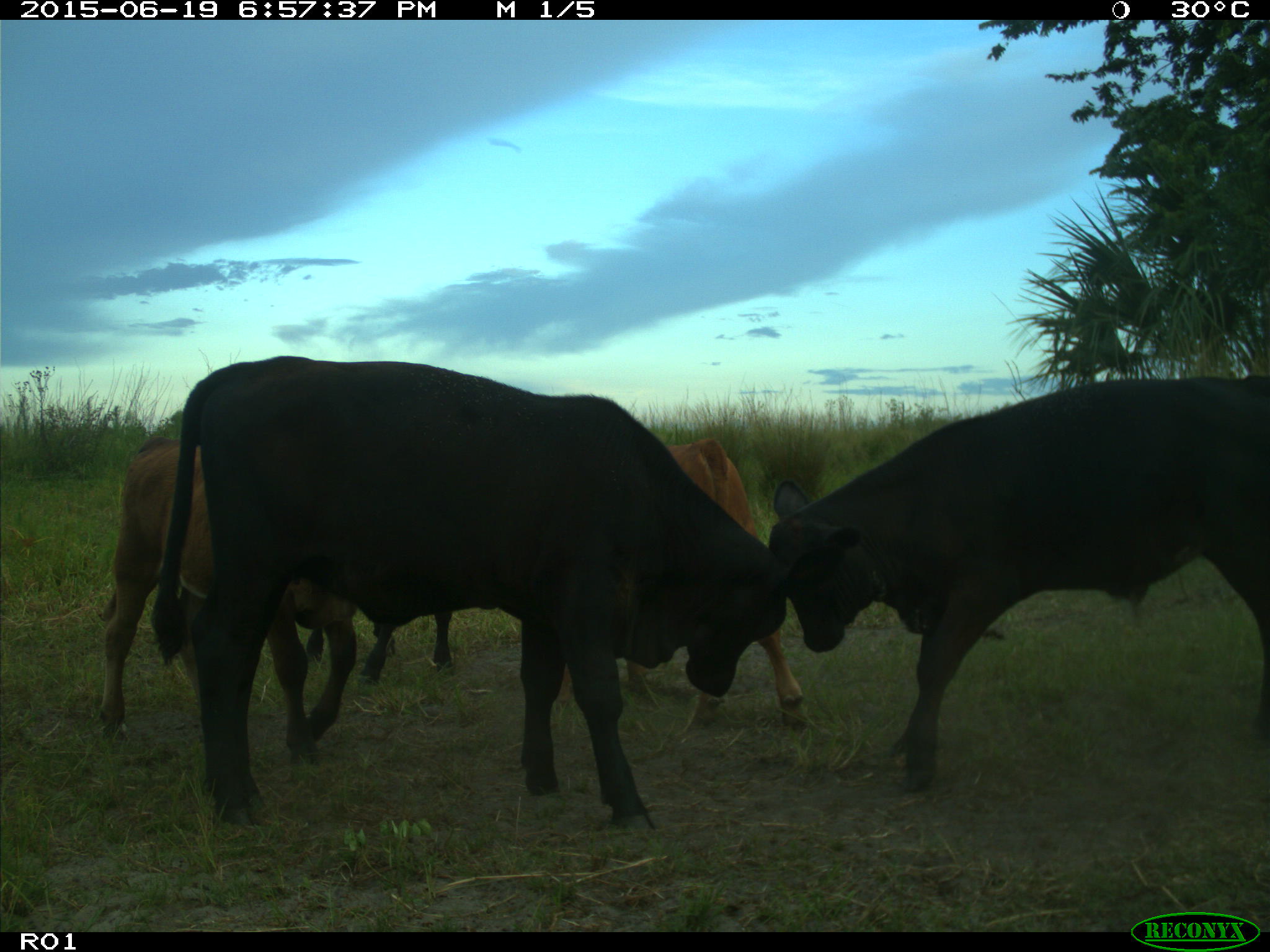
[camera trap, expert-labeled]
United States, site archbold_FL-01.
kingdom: Animalia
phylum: Chordata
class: Mammalia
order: Artiodactyla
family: Bovidae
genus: Bos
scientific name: Bos taurus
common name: domestic cow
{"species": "Bos taurus (domestic cow)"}